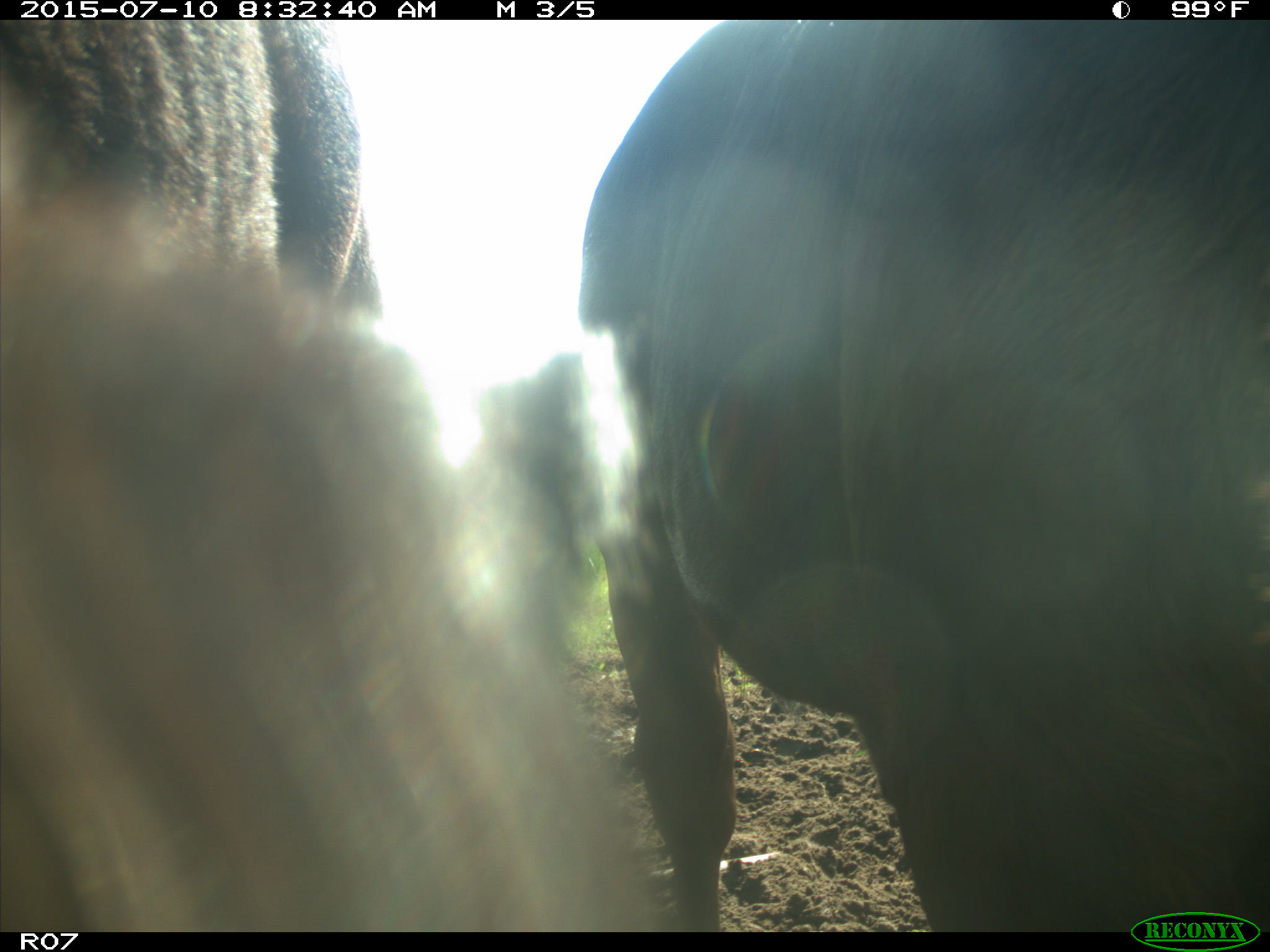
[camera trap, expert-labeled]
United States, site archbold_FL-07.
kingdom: Animalia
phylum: Chordata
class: Mammalia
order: Artiodactyla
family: Bovidae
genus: Bos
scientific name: Bos taurus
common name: domestic cow